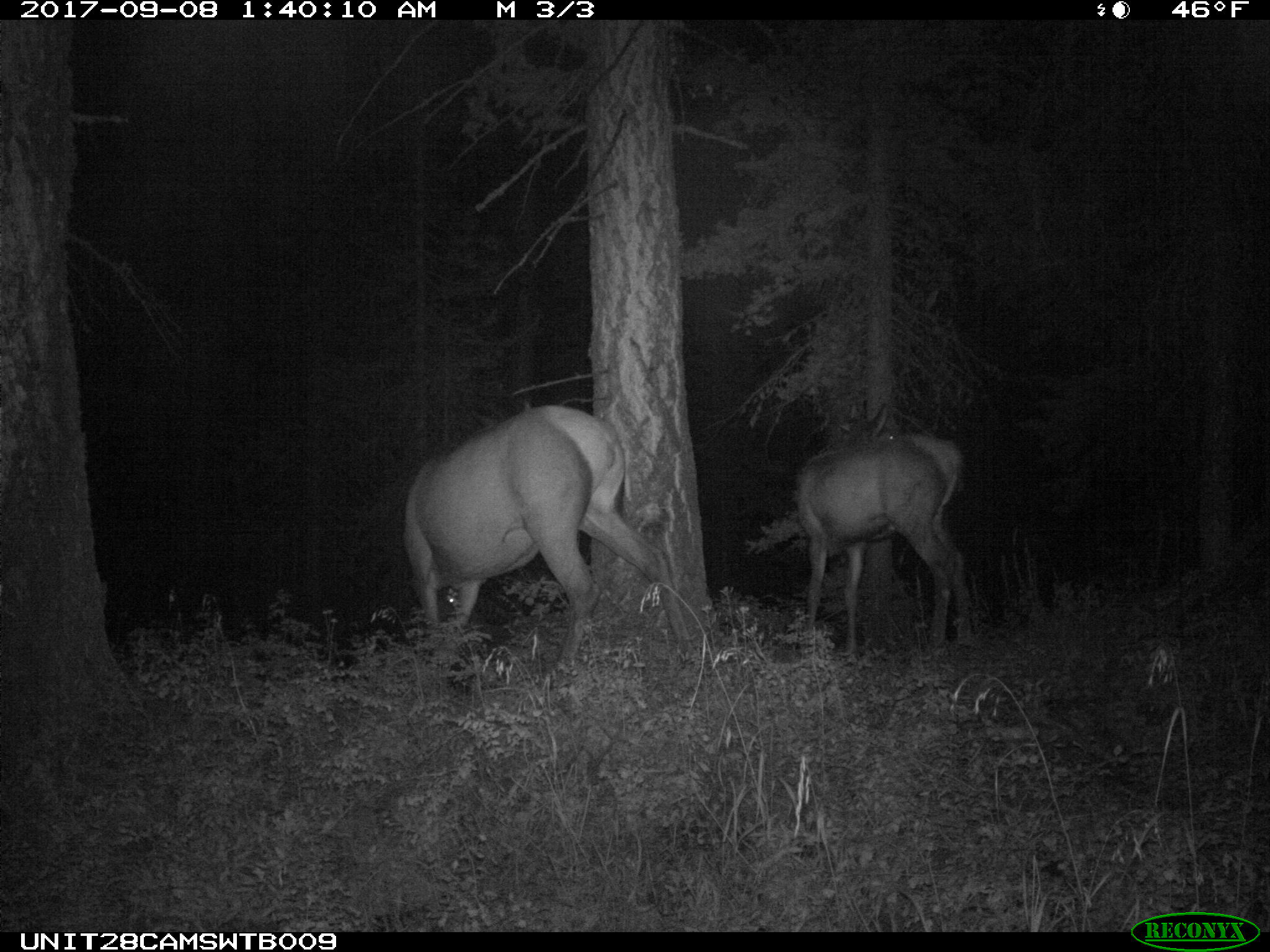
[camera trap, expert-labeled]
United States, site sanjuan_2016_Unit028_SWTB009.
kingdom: Animalia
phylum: Chordata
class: Mammalia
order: Artiodactyla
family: Cervidae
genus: Cervus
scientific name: Cervus elaphus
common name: red deer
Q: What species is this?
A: Cervus elaphus (red deer).